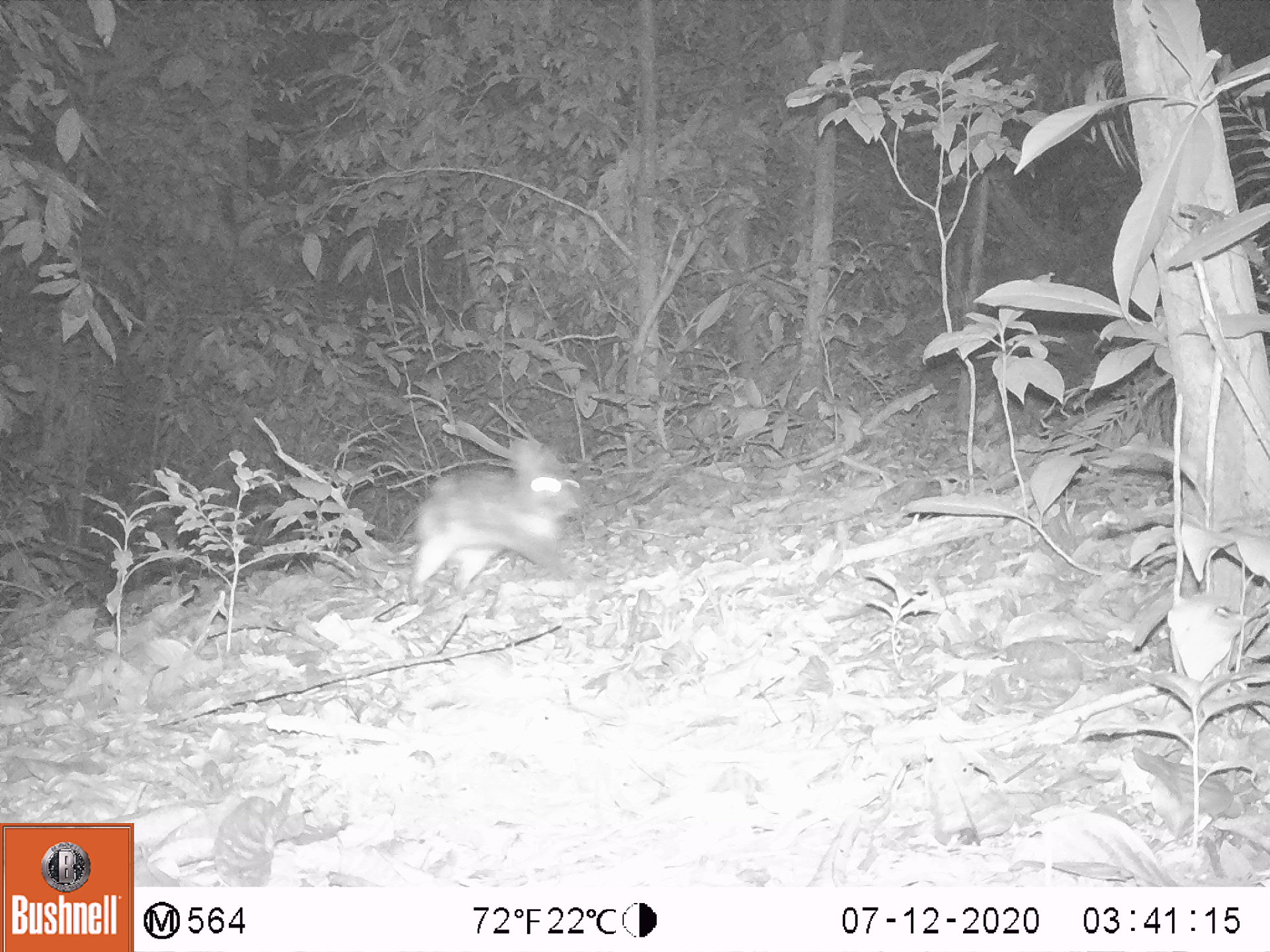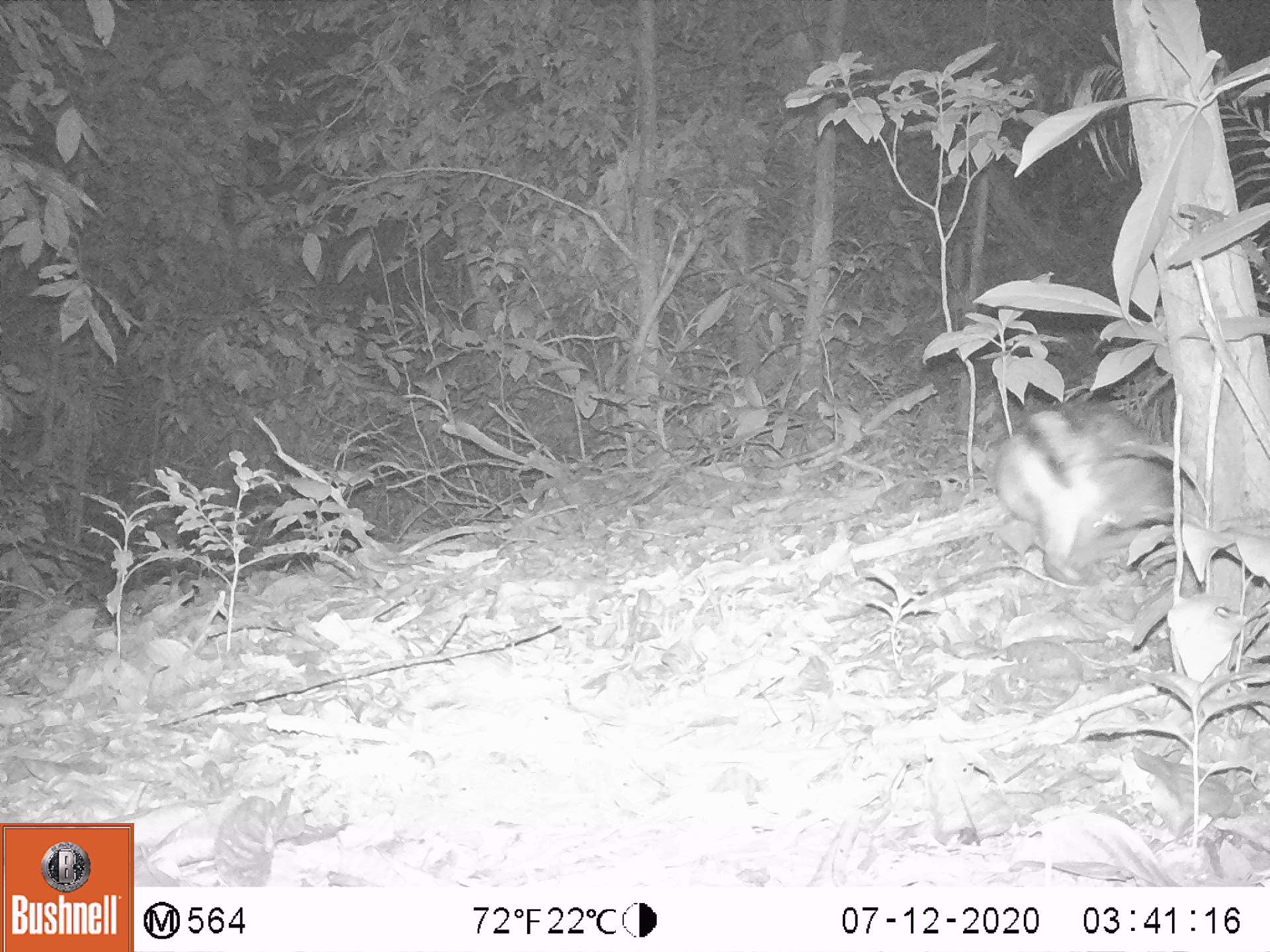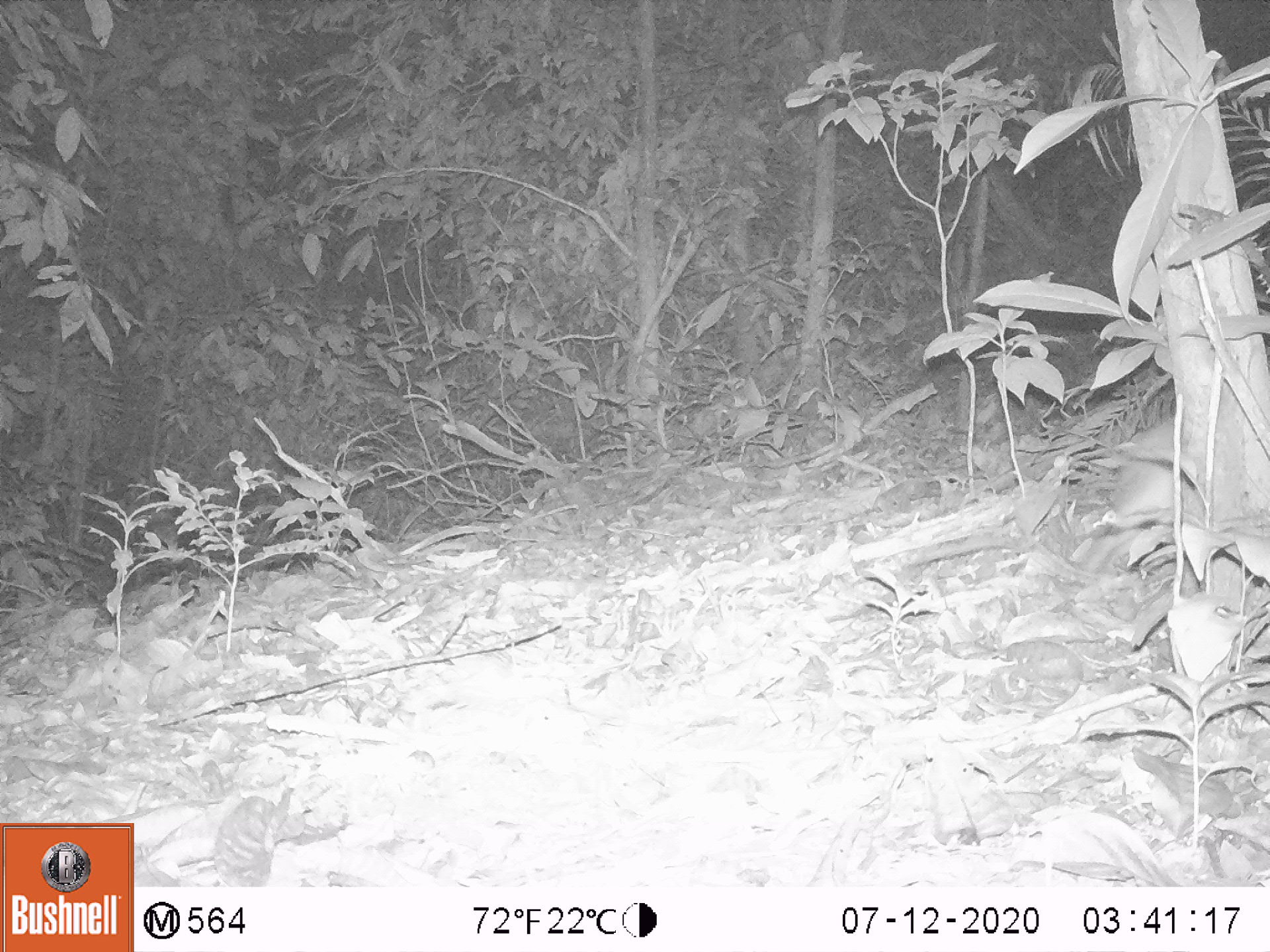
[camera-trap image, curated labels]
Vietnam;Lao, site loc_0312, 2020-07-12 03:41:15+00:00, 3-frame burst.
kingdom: Animalia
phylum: Chordata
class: Mammalia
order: Lagomorpha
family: Leporidae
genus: Nesolagus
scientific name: Nesolagus timminsi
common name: annamite striped rabbit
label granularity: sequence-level